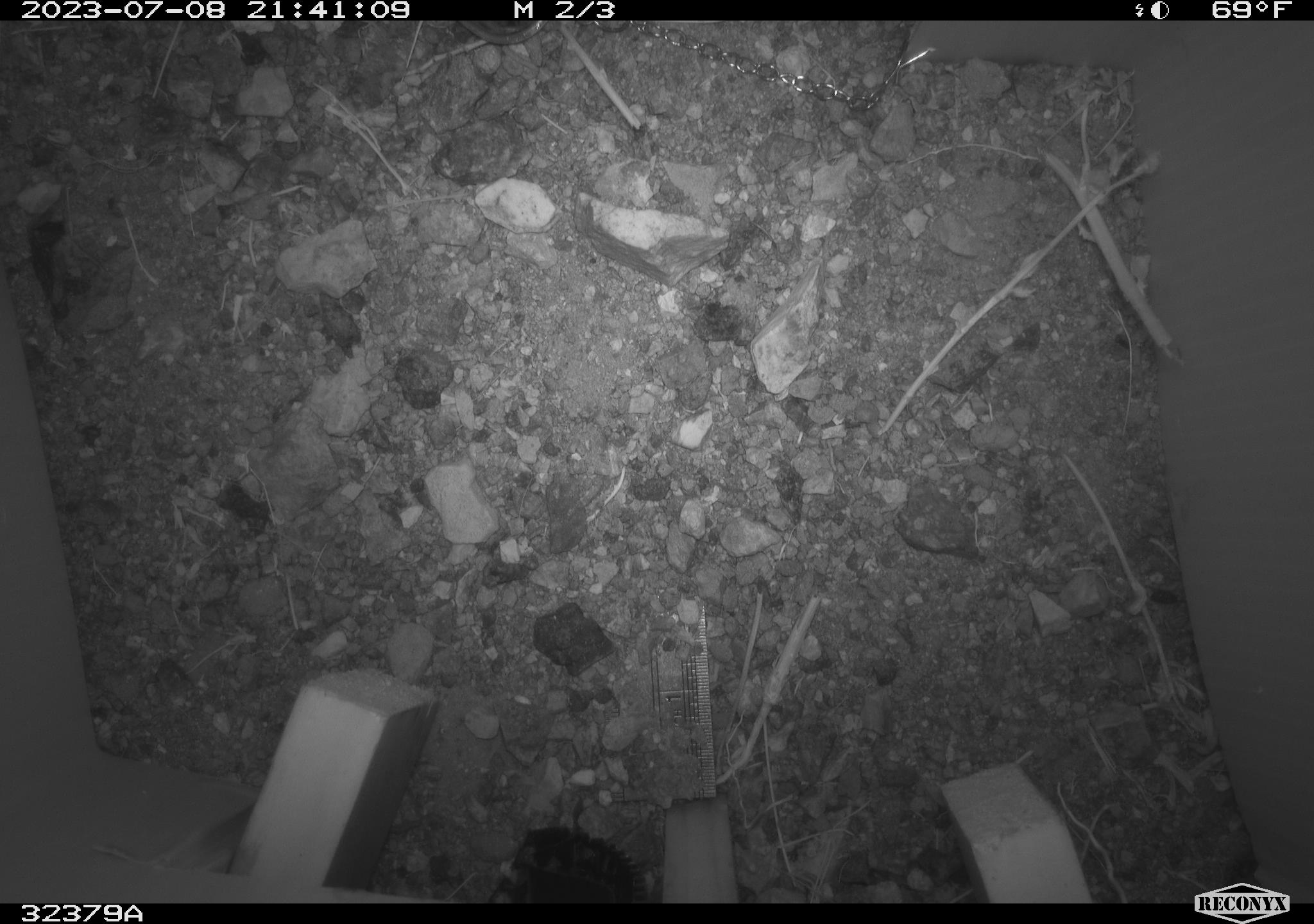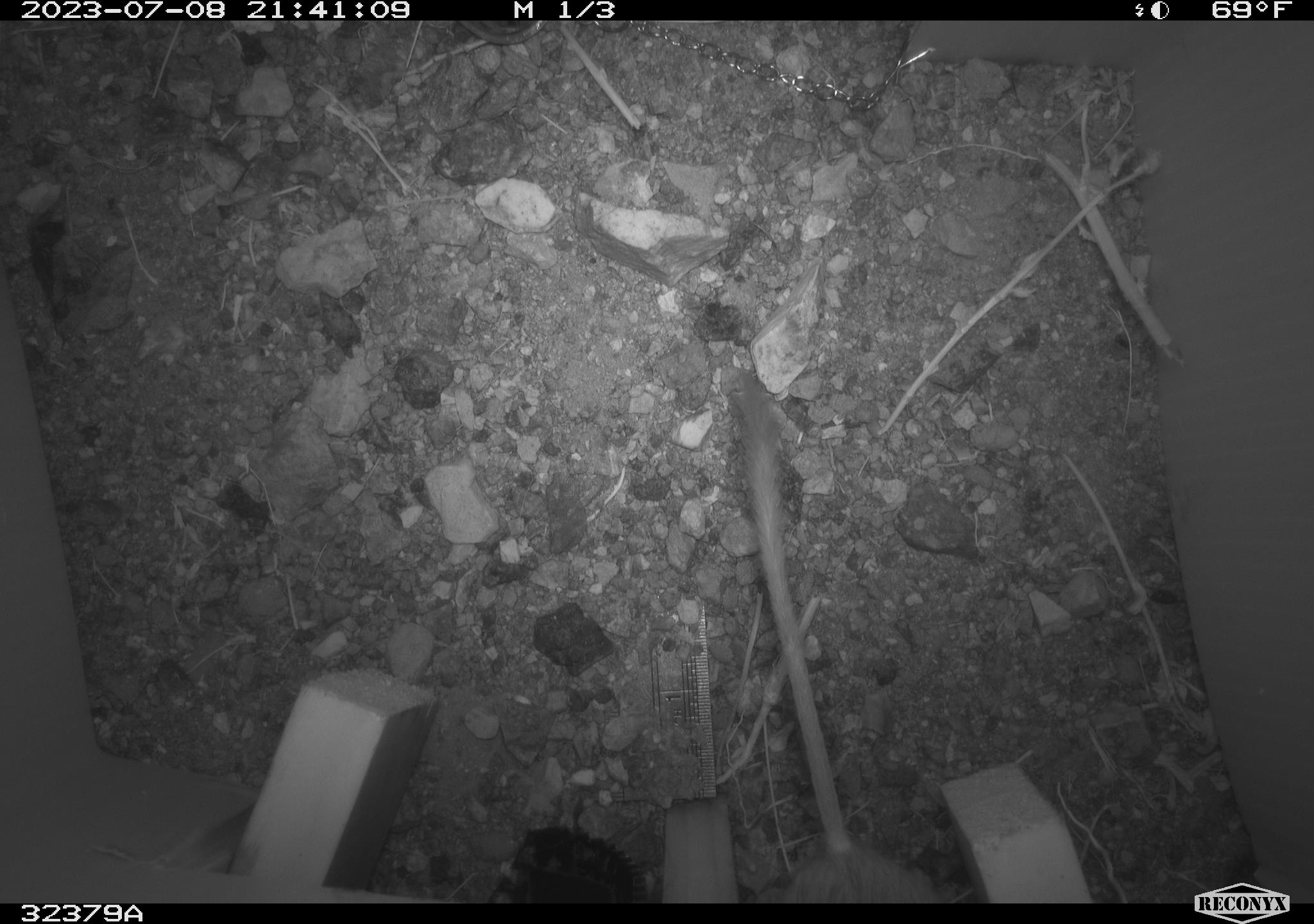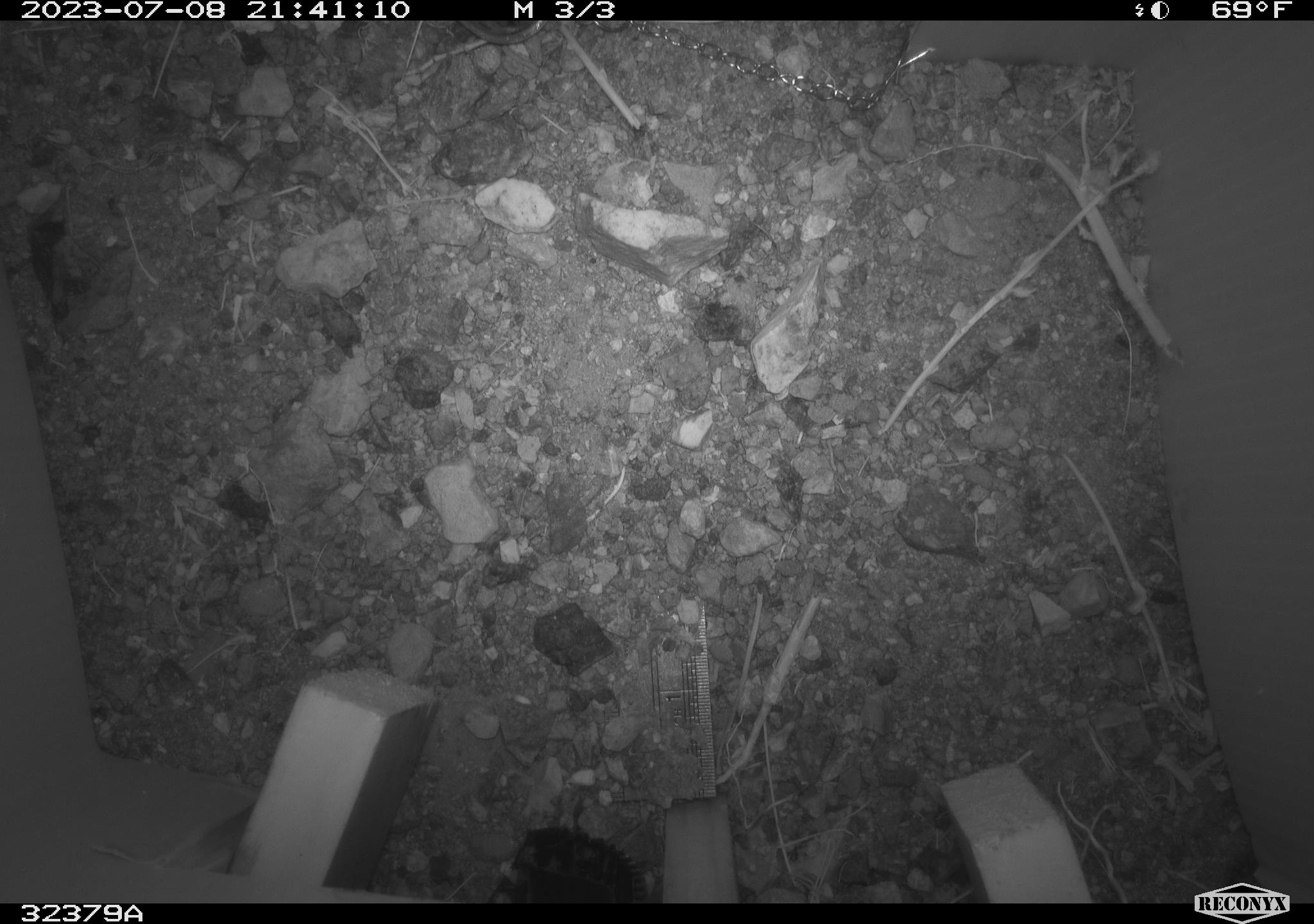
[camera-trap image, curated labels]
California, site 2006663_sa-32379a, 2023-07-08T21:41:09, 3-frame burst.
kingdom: Animalia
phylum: Chordata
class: Mammalia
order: Rodentia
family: Heteromyidae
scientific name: Heteromyidae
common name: kangaroo rats and pocket mice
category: heteromyidae family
Heteromyidae family (kangaroo rats and pocket mice) (Heteromyidae).